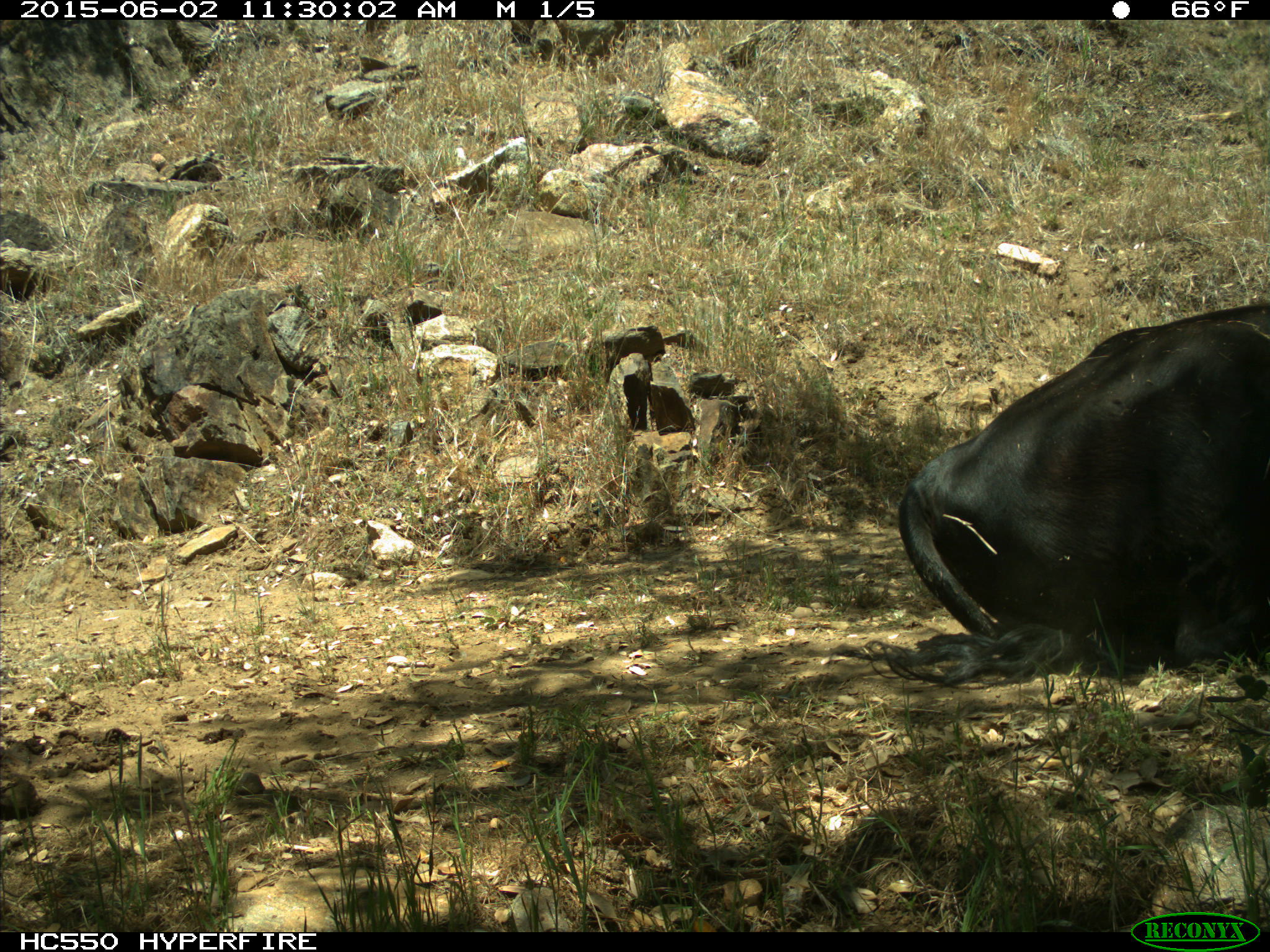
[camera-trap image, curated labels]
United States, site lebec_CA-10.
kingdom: Animalia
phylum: Chordata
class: Mammalia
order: Artiodactyla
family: Bovidae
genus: Bos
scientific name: Bos taurus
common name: domestic cow